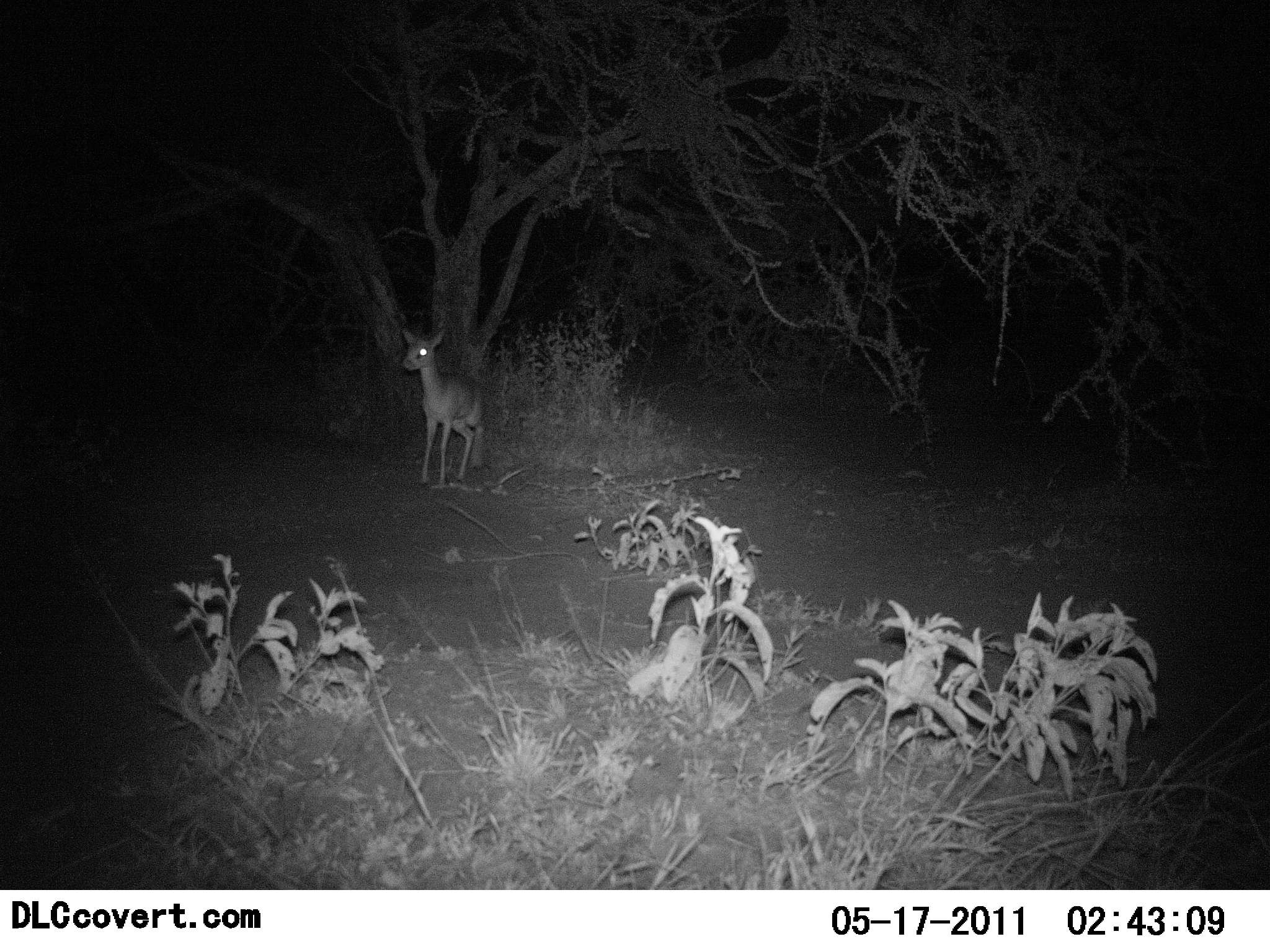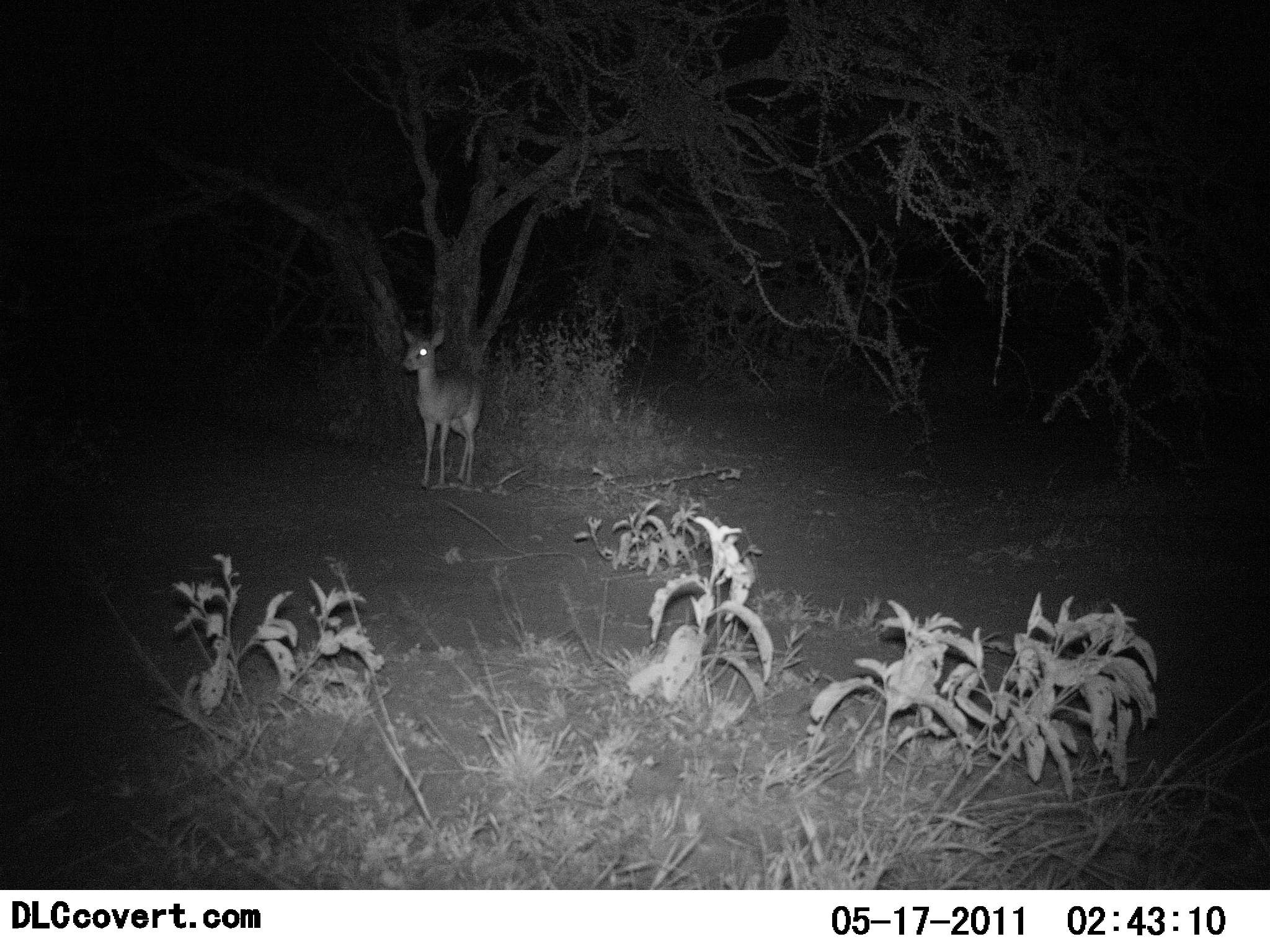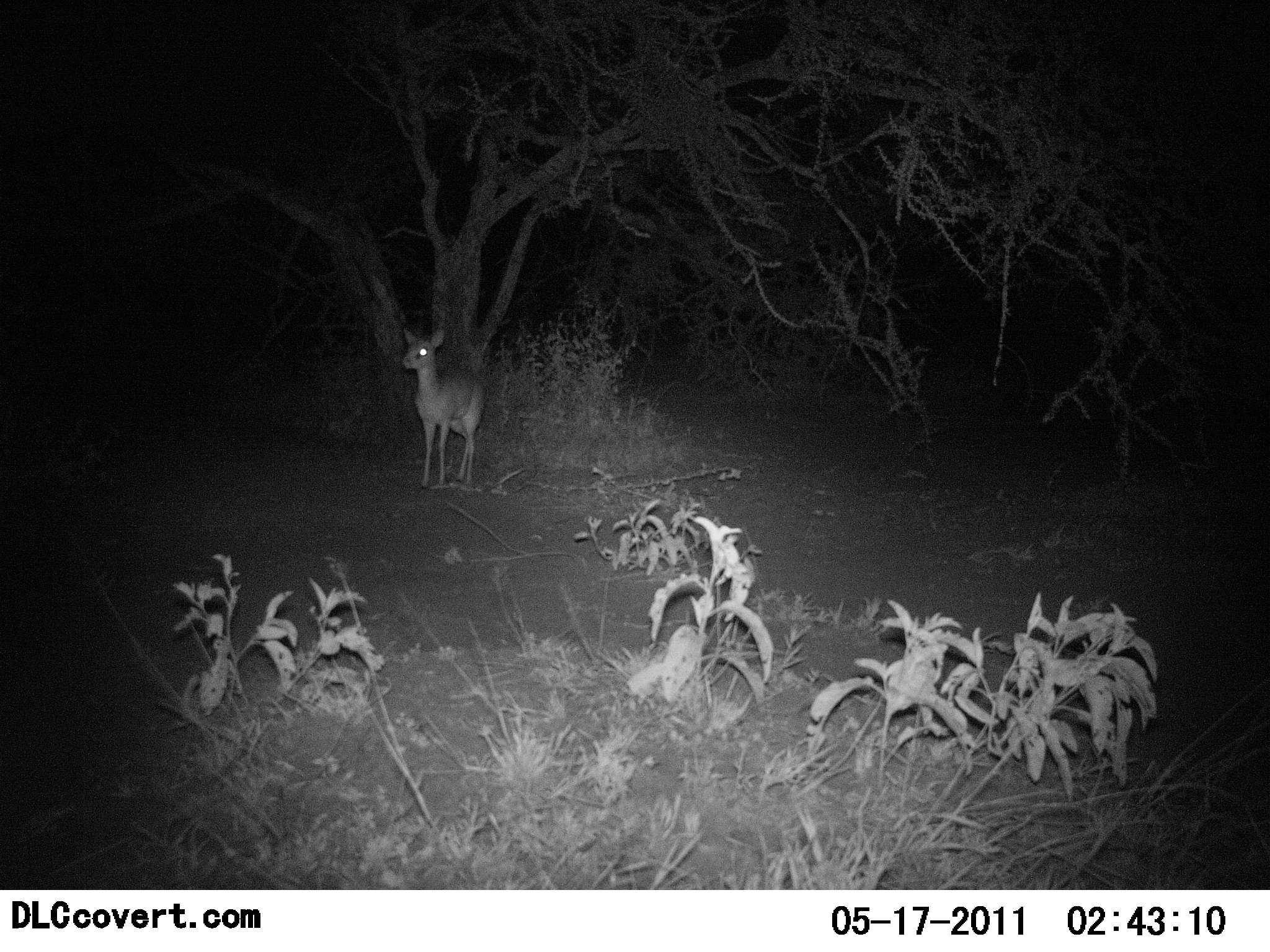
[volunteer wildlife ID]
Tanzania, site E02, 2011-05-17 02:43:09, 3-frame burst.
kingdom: Animalia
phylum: Chordata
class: Mammalia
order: Artiodactyla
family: Bovidae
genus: Madoqua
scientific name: Madoqua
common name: dikdik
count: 1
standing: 100%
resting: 0%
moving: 0%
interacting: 0%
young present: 0%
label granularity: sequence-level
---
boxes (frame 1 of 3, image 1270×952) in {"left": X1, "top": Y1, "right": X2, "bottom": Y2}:
animal: {"left": 400, "top": 330, "right": 489, "bottom": 487}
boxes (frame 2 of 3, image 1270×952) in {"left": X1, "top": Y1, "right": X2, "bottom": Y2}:
animal: {"left": 400, "top": 327, "right": 486, "bottom": 490}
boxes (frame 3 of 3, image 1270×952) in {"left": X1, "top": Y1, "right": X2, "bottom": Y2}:
animal: {"left": 402, "top": 327, "right": 488, "bottom": 491}